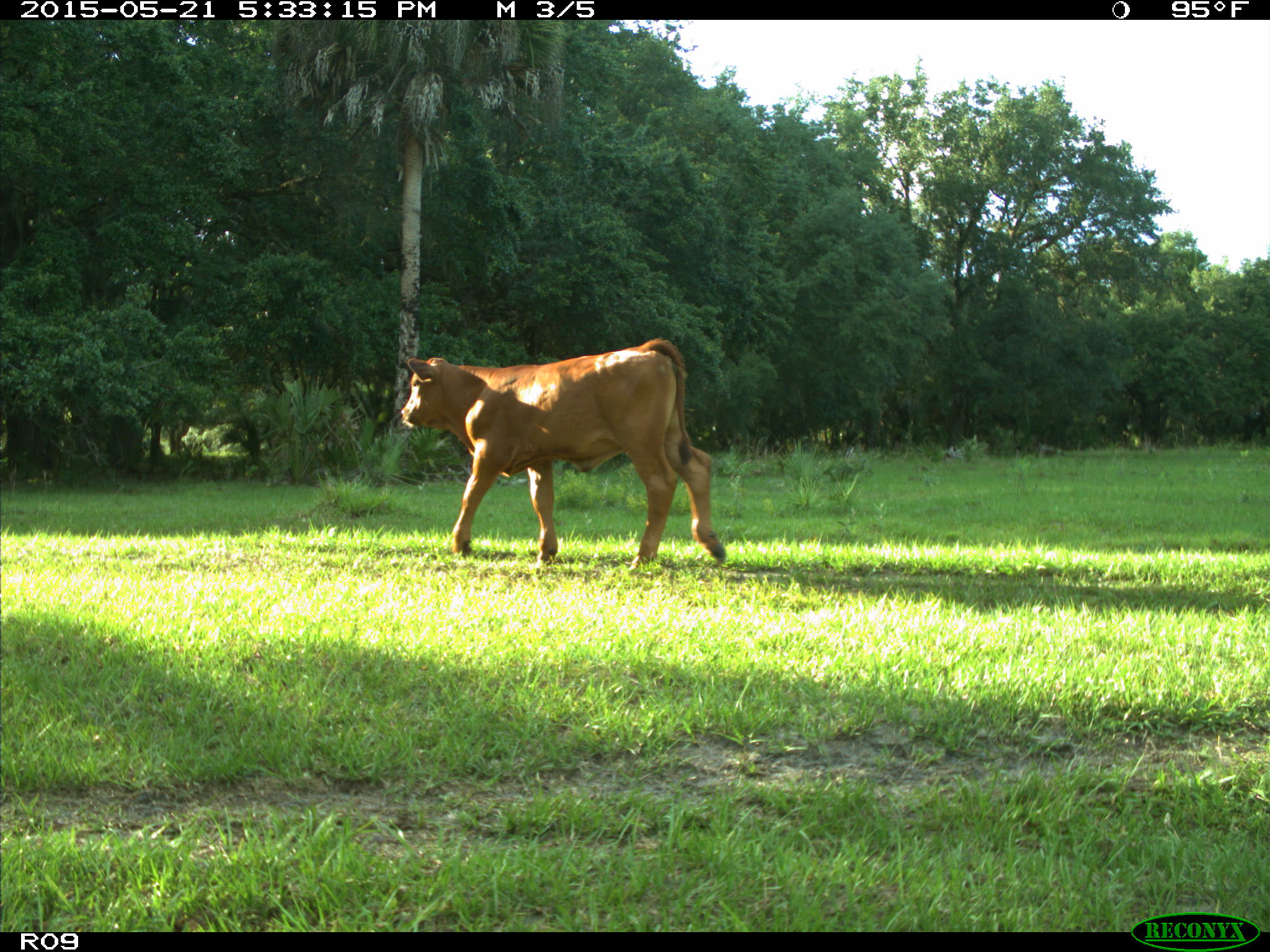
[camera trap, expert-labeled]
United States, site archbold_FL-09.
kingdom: Animalia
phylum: Chordata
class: Mammalia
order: Artiodactyla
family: Bovidae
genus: Bos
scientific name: Bos taurus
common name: domestic cow